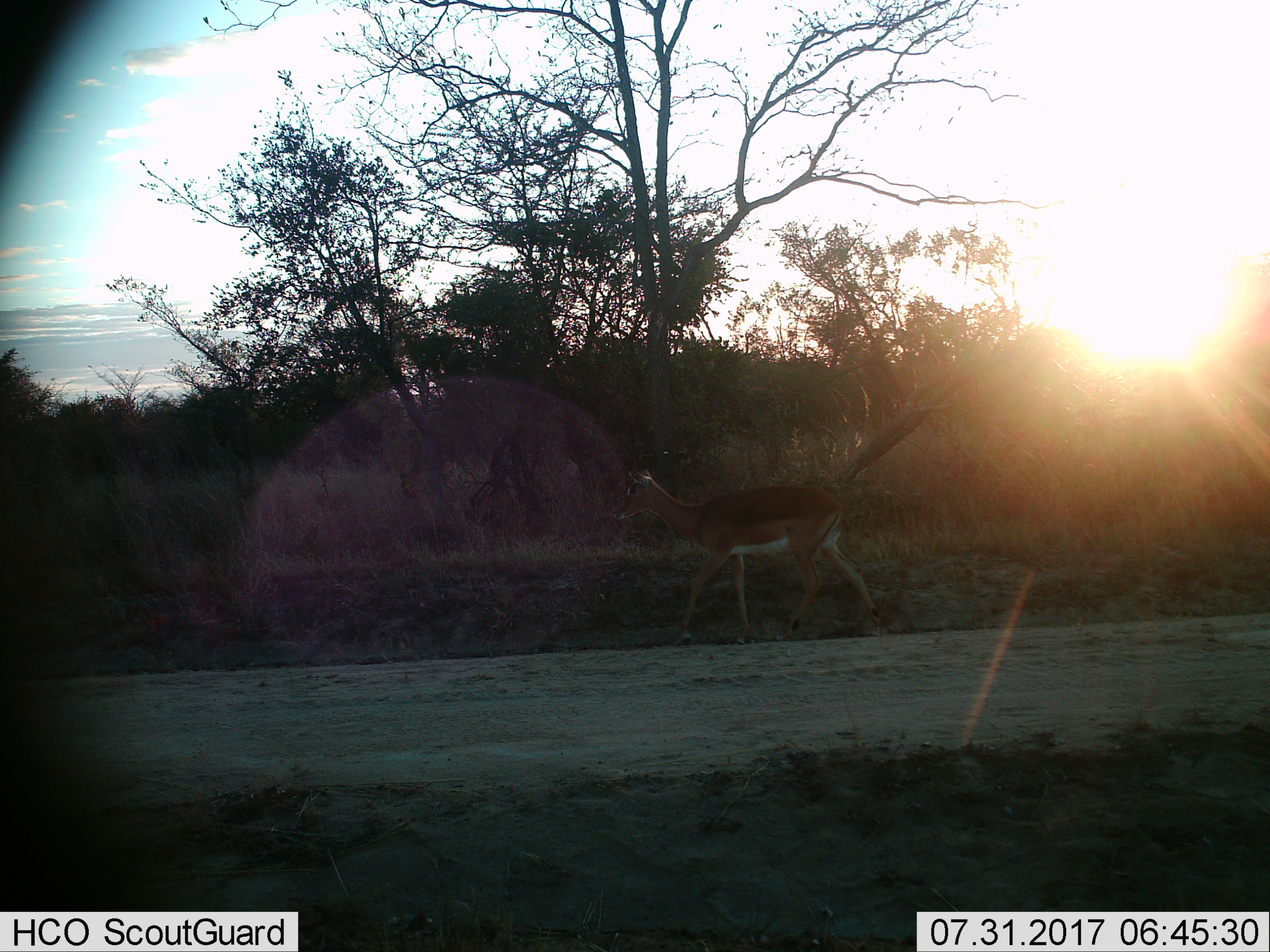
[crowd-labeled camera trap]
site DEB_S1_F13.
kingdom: Animalia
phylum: Chordata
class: Mammalia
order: Artiodactyla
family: Bovidae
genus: Aepyceros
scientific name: Aepyceros melampus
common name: impala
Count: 1.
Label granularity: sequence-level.